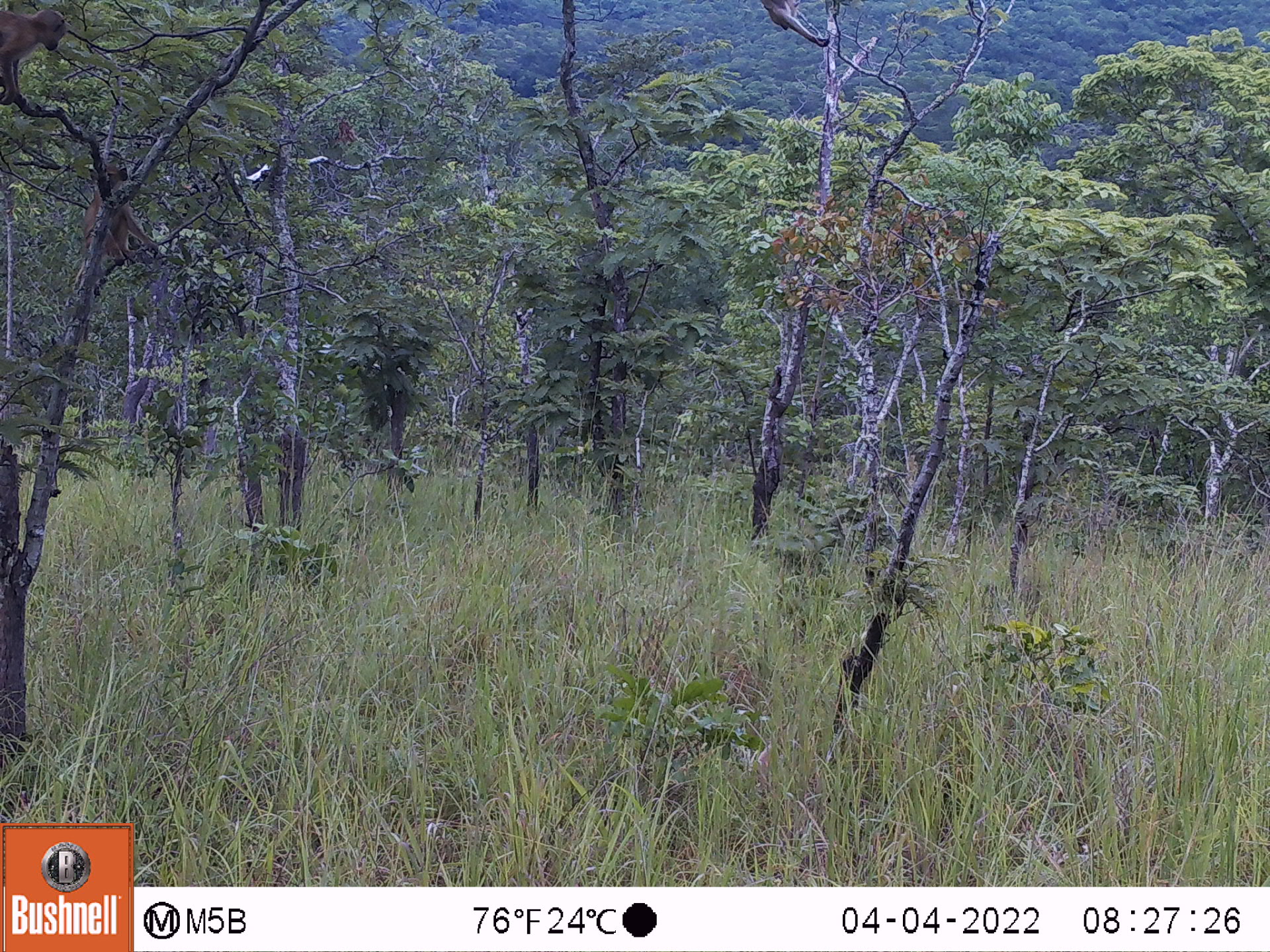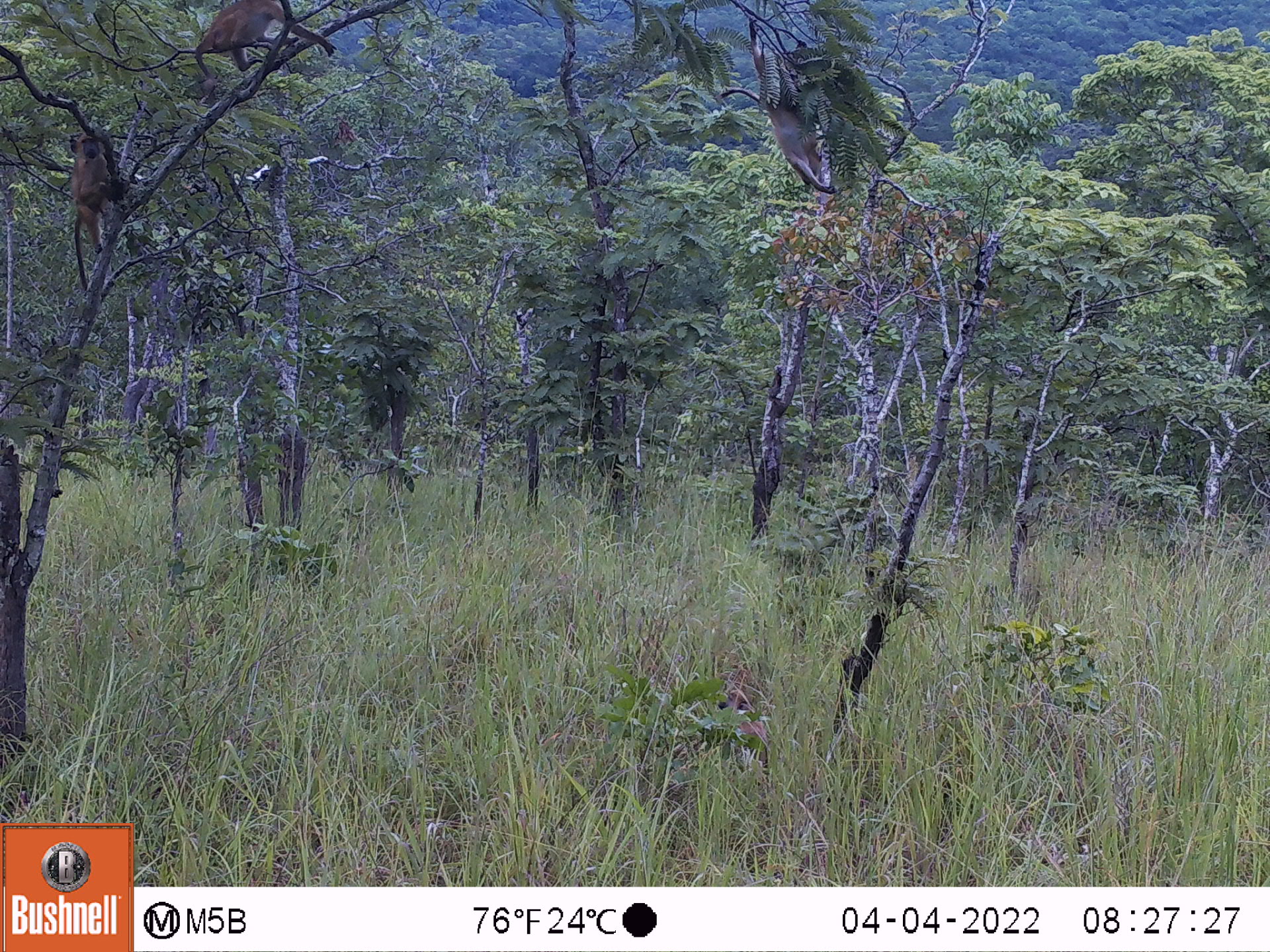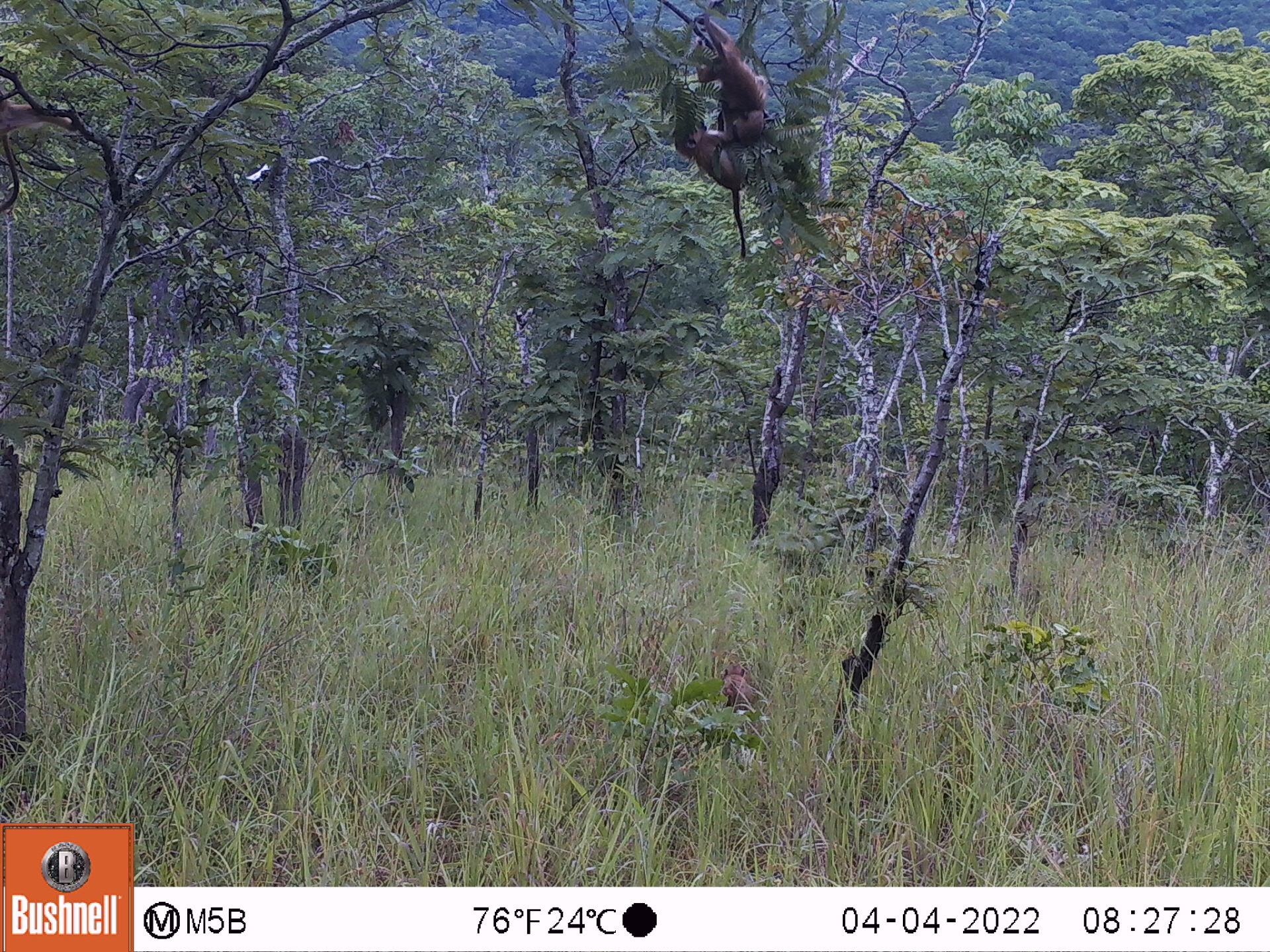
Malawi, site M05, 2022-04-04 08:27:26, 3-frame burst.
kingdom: Animalia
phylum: Chordata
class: Mammalia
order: Primates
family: Cercopithecidae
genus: Papio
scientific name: Papio cynocephalus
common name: yellow baboon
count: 2